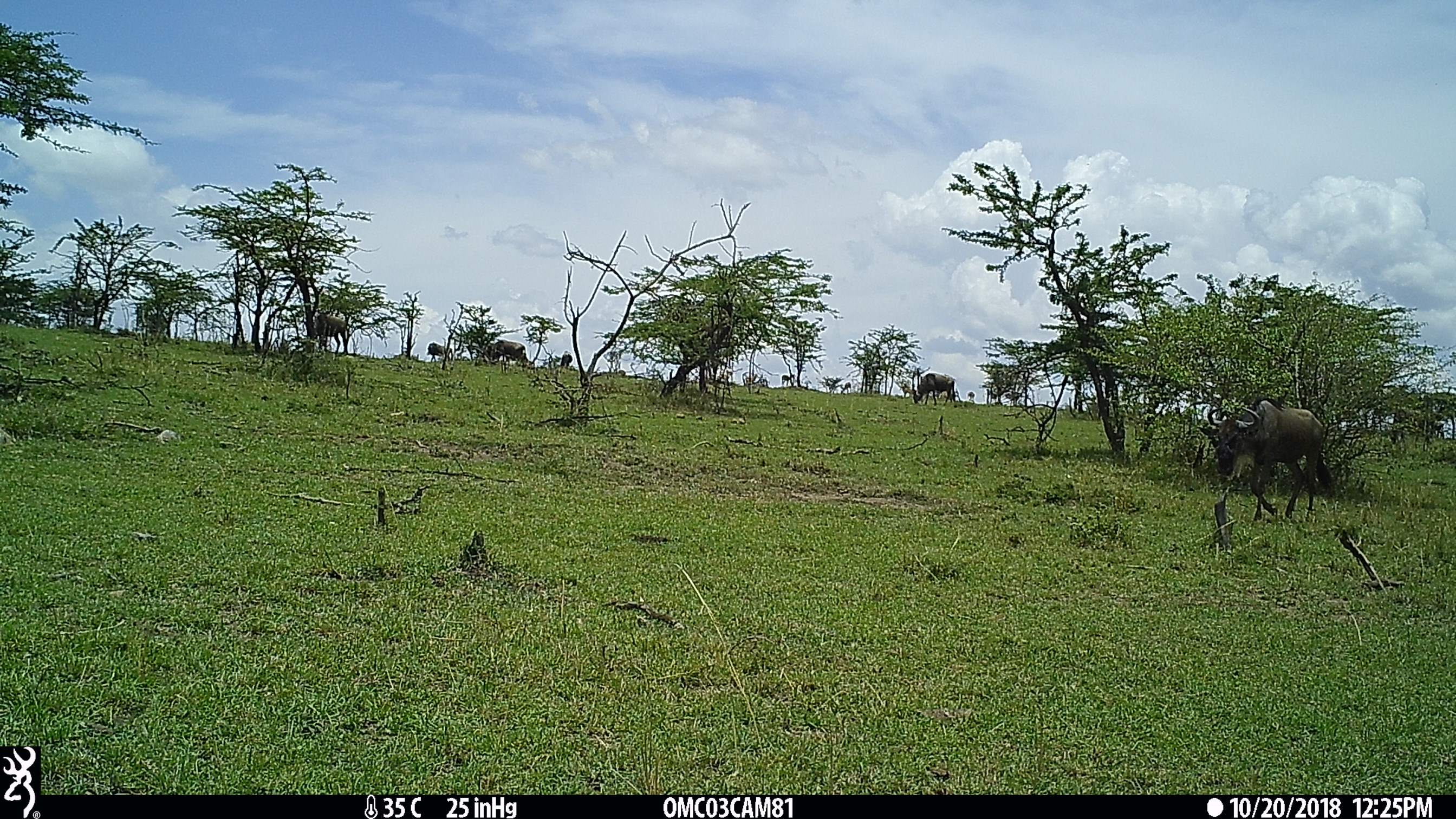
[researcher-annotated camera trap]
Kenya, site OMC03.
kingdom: Animalia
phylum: Chordata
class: Mammalia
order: Artiodactyla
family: Bovidae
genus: Connochaetes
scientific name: Connochaetes taurinus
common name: blue wildebeest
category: wildebeest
Wildebeest (blue wildebeest) (Connochaetes taurinus).